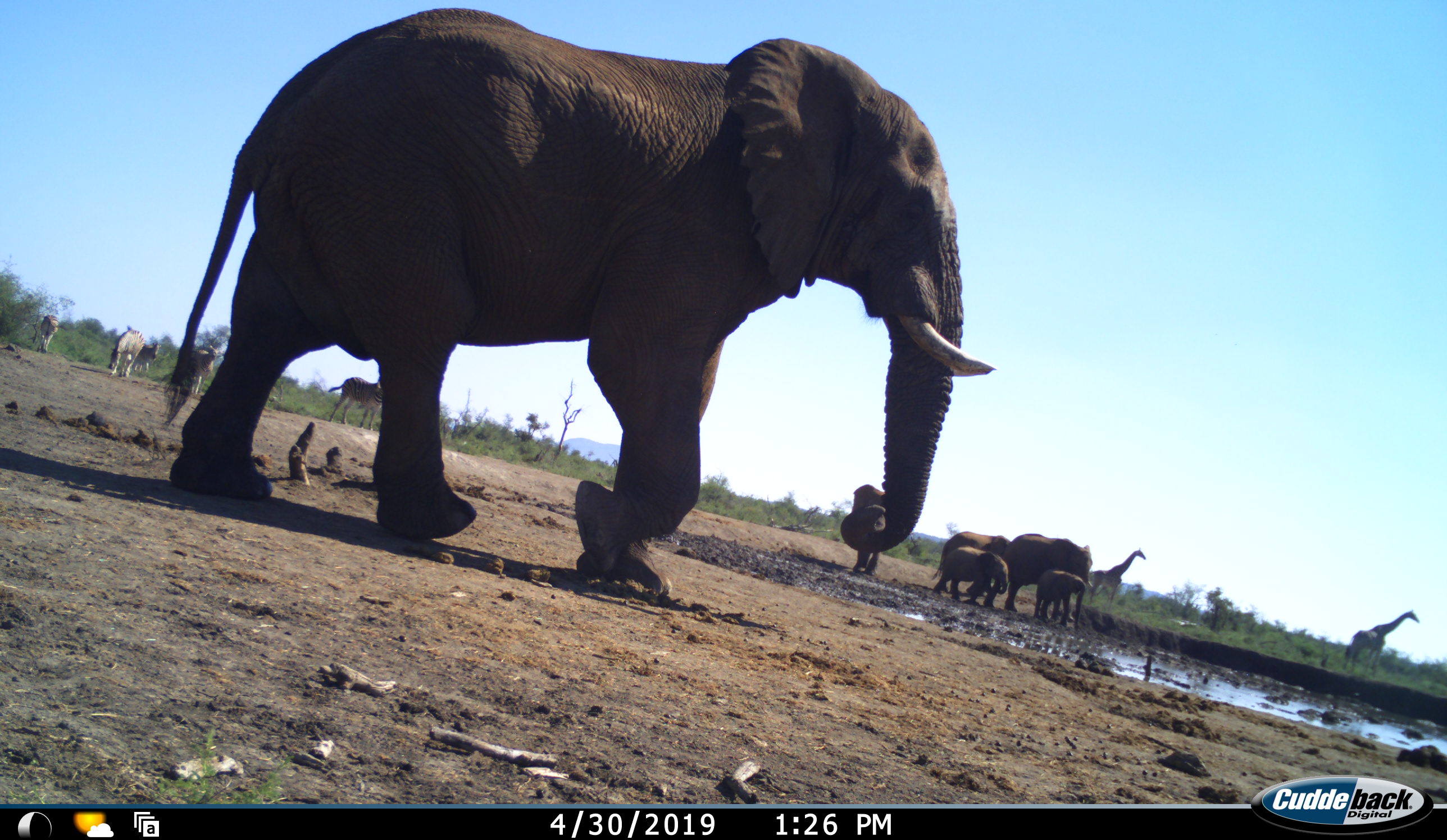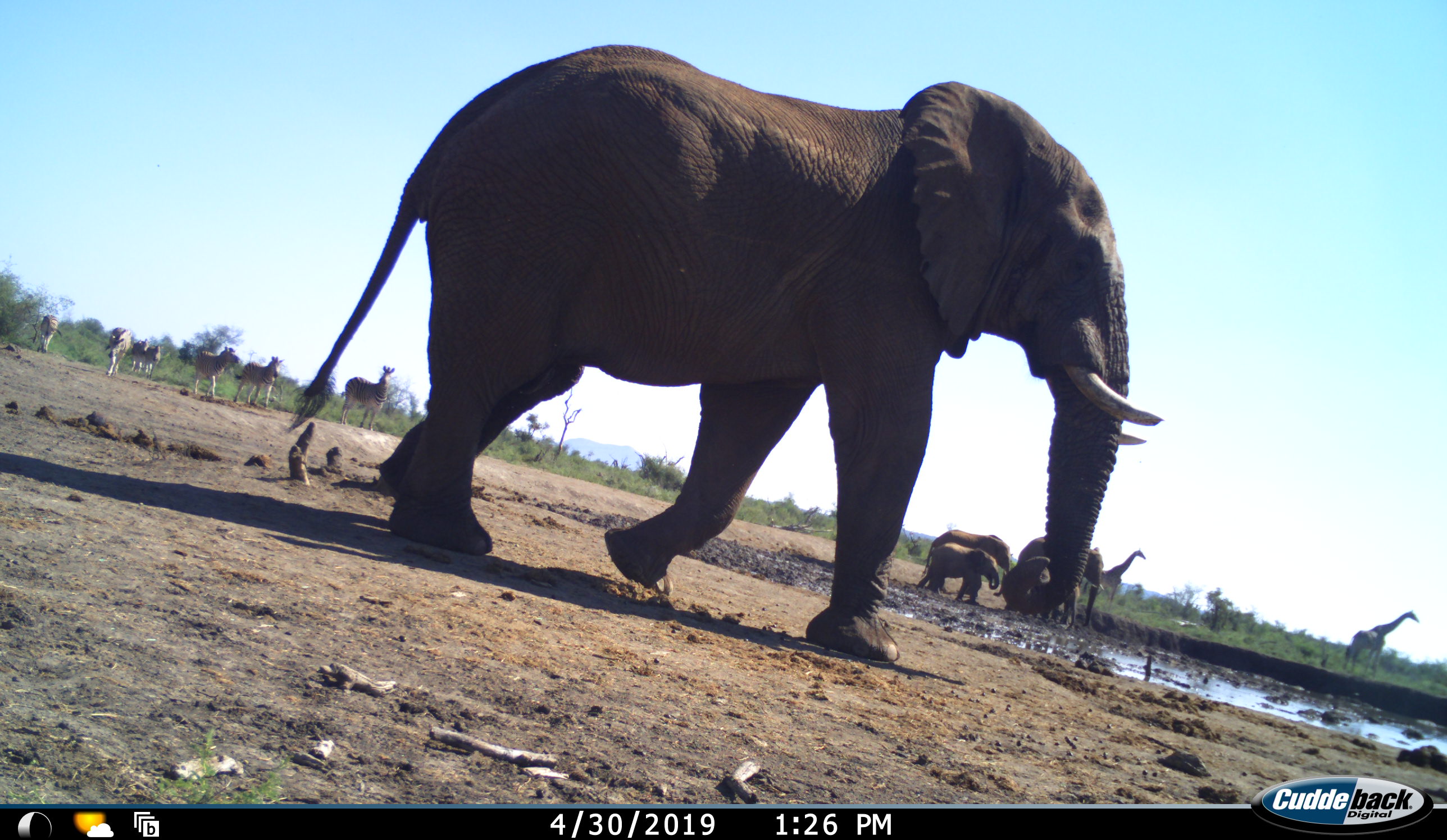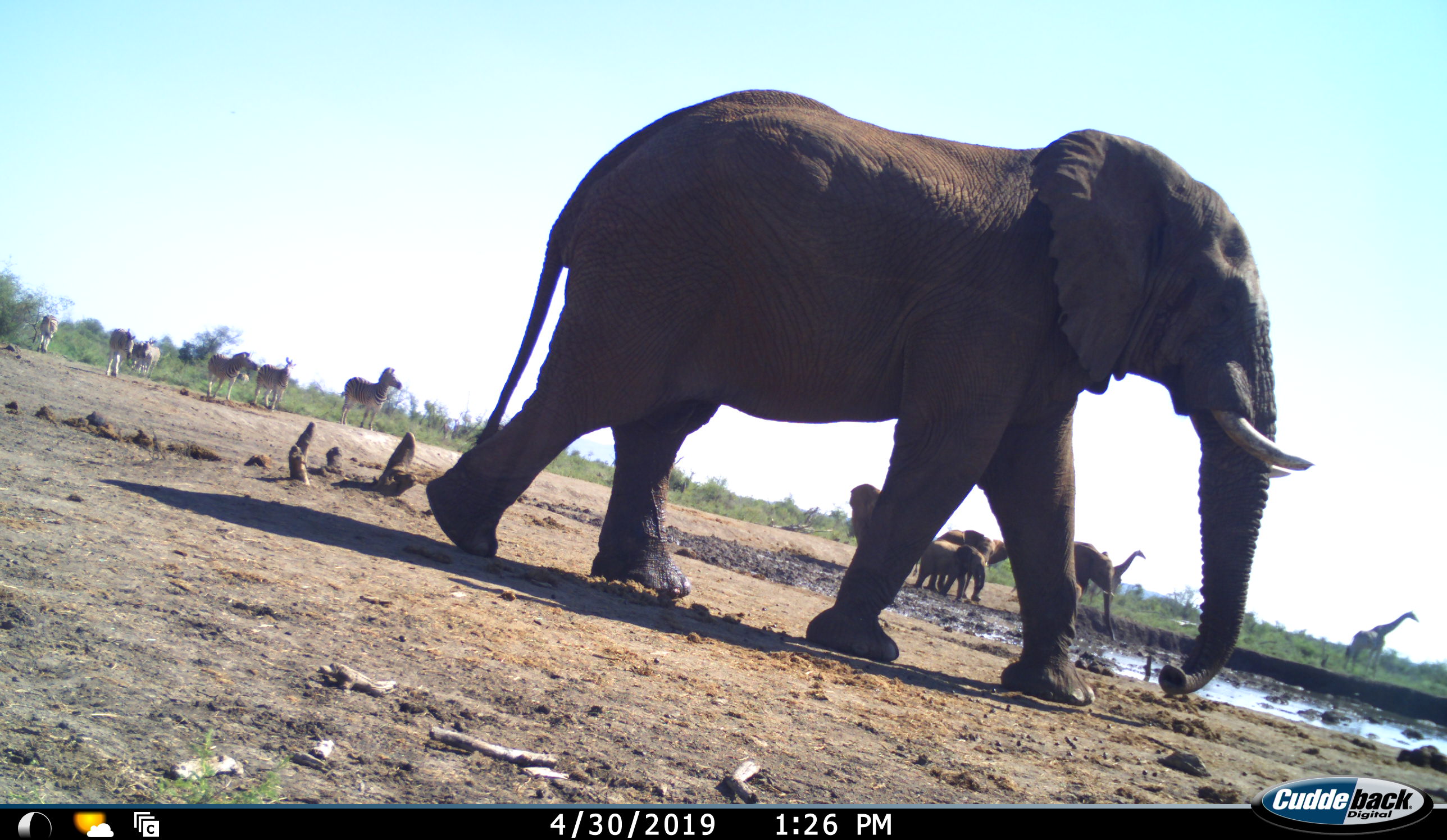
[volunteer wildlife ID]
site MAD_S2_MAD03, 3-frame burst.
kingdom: Animalia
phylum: Chordata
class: Mammalia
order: Proboscidea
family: Elephantidae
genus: Loxodonta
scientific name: Loxodonta africana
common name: african bush elephant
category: elephant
Elephant (african bush elephant) (Loxodonta africana), count 6. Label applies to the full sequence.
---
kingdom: Animalia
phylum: Chordata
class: Mammalia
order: Artiodactyla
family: Giraffidae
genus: Giraffa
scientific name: Giraffa camelopardalis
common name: giraffe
Giraffe (Giraffa camelopardalis), count 2. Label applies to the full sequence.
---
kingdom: Animalia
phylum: Chordata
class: Mammalia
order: Perissodactyla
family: Equidae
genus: Equus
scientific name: Equus quagga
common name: plains zebra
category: zebraplains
Zebraplains (plains zebra) (Equus quagga), count 6. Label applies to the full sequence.